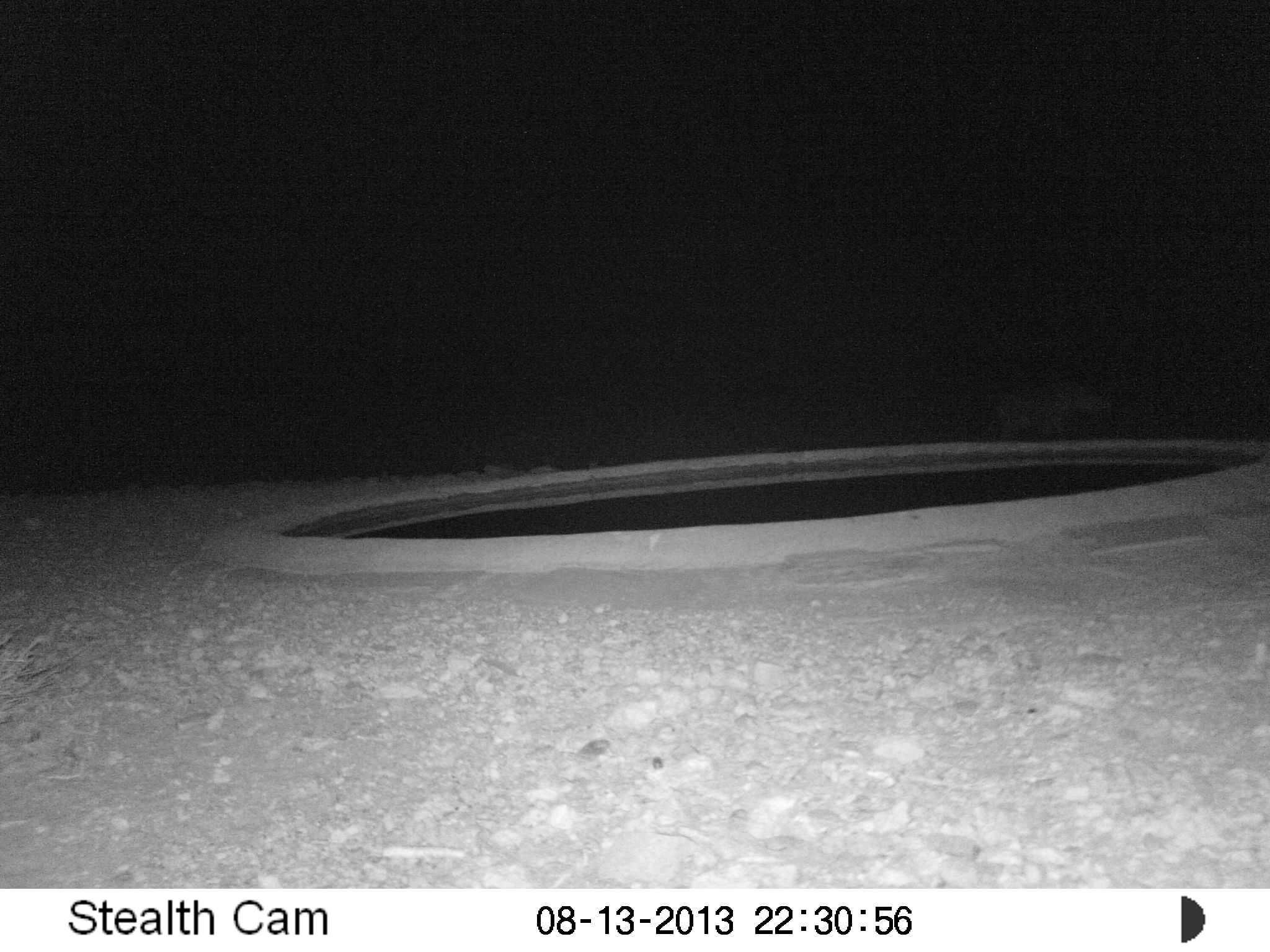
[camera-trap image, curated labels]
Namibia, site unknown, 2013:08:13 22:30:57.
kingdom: Animalia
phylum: Chordata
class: Mammalia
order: Carnivora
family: Hyaenidae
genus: Crocuta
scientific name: Crocuta crocuta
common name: spotted hyena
Crocuta crocuta (spotted hyena).